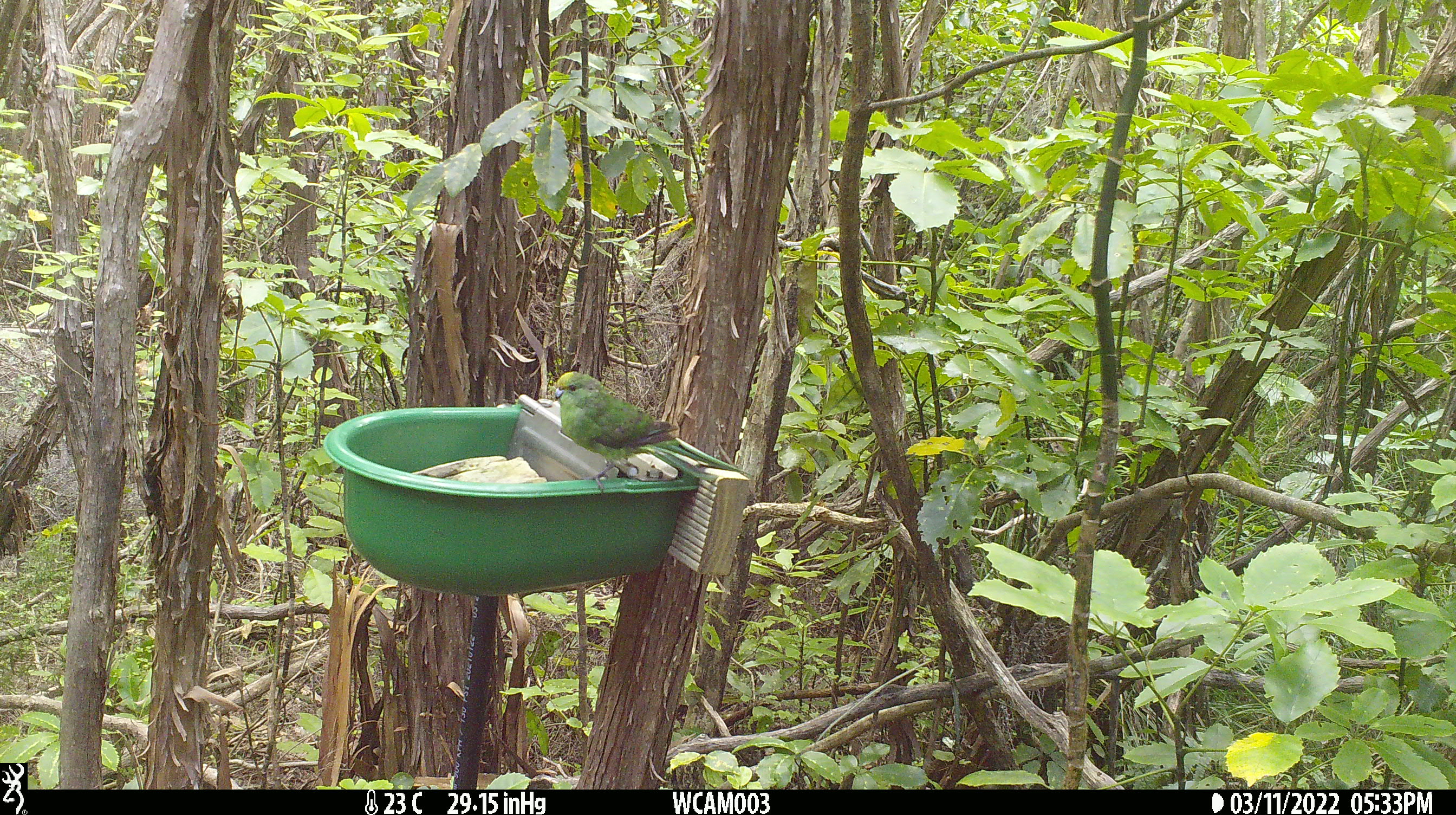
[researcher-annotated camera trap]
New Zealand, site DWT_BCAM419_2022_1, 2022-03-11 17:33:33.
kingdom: Animalia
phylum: Chordata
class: Aves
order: Psittaciformes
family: Psittaculidae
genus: Cyanoramphus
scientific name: Cyanoramphus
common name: parakeet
Parakeet (Cyanoramphus).